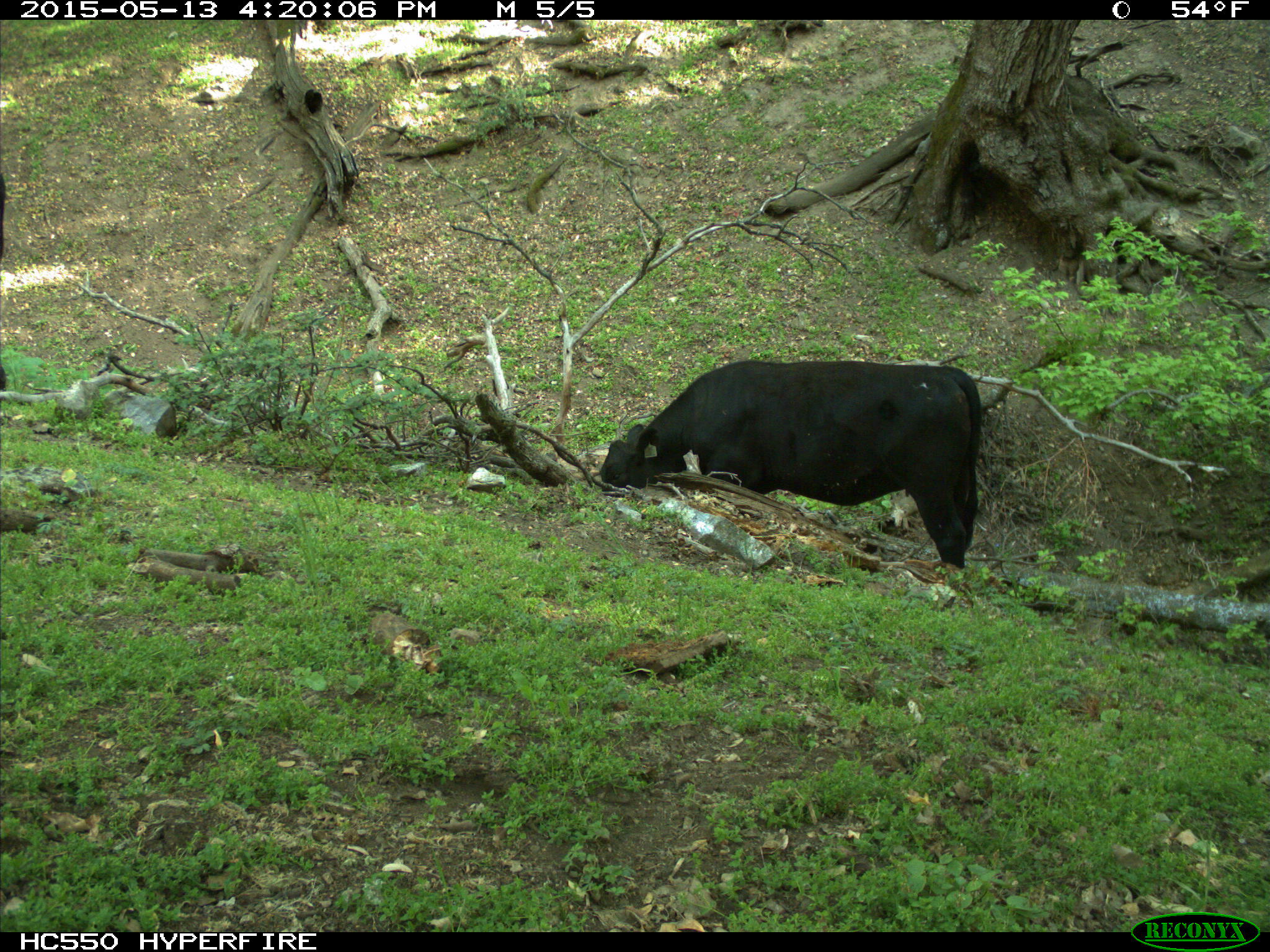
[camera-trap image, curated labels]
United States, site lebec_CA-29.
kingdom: Animalia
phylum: Chordata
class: Mammalia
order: Artiodactyla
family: Bovidae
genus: Bos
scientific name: Bos taurus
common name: domestic cow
Bos taurus (domestic cow).